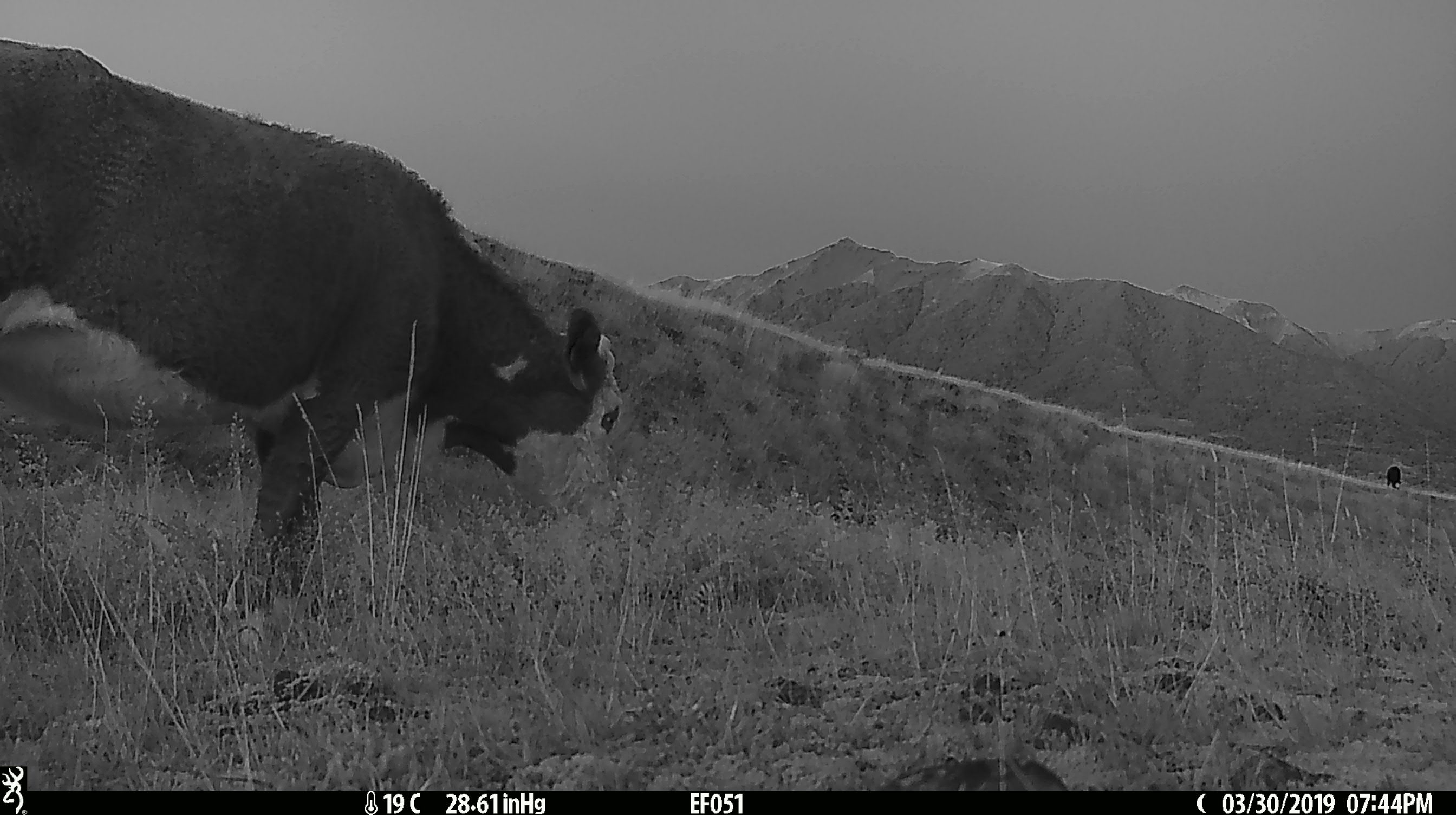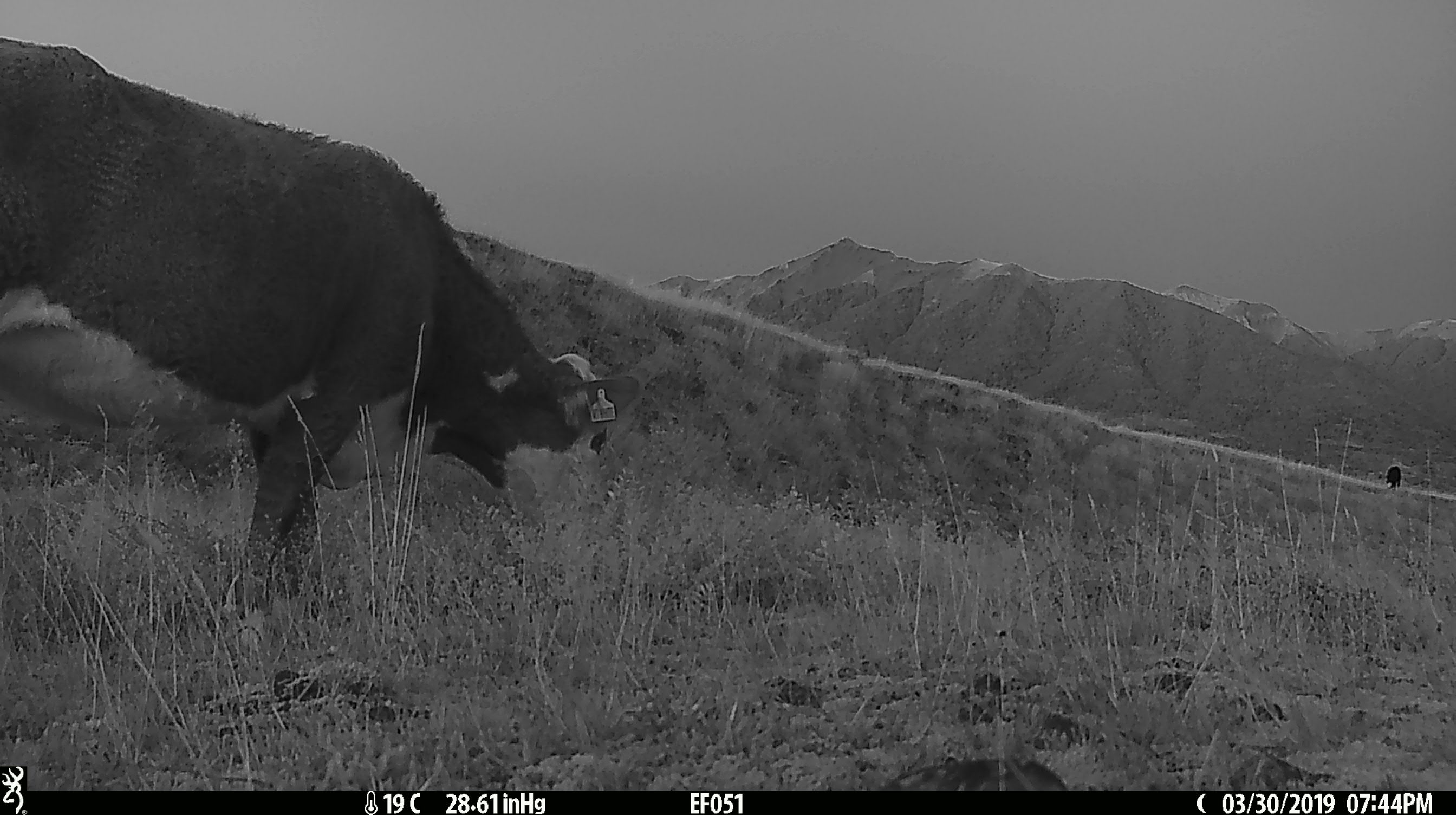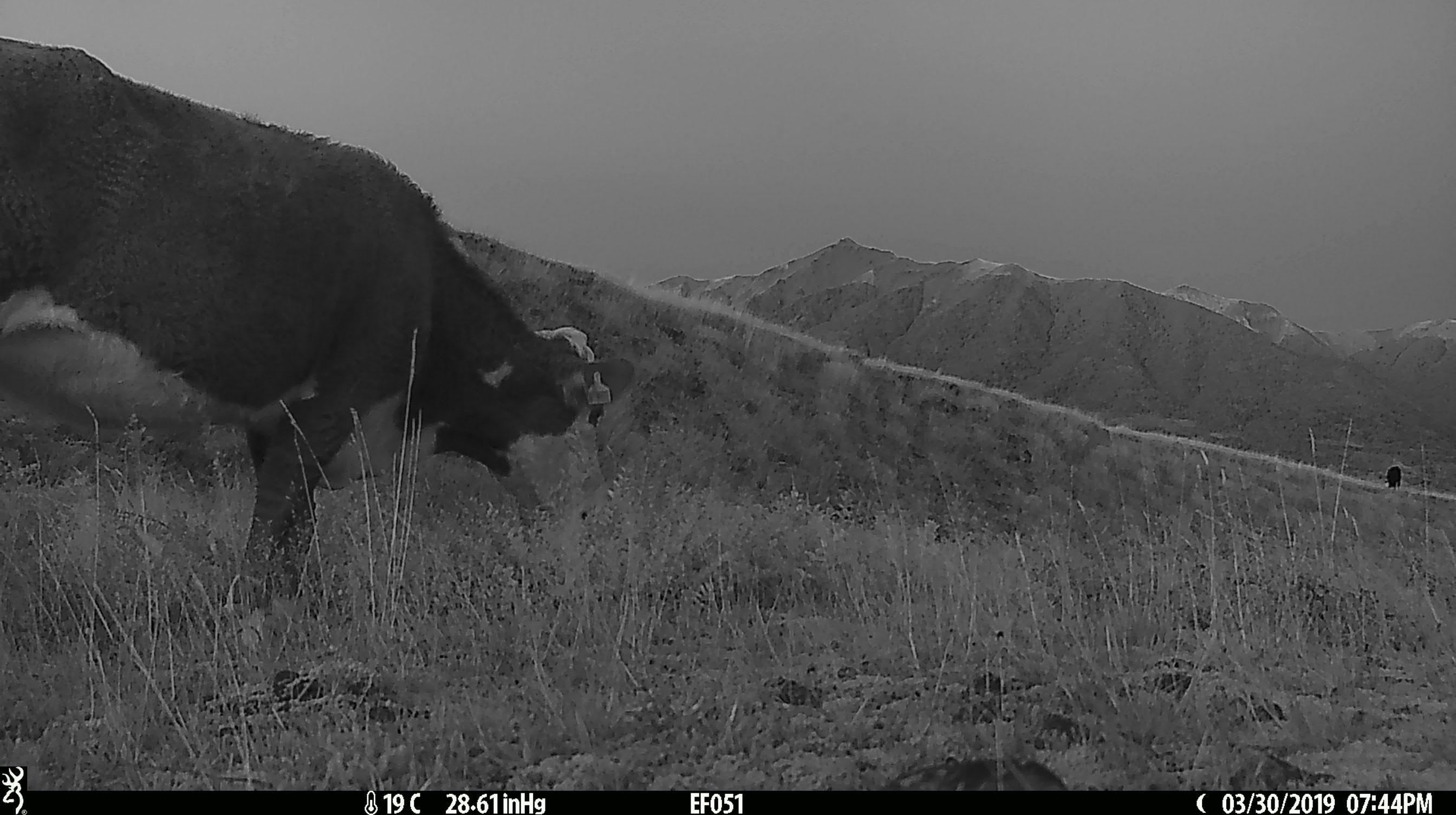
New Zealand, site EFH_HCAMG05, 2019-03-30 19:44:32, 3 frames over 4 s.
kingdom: Animalia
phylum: Chordata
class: Mammalia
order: Artiodactyla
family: Bovidae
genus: Bos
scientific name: Bos taurus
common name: domestic cow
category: cow